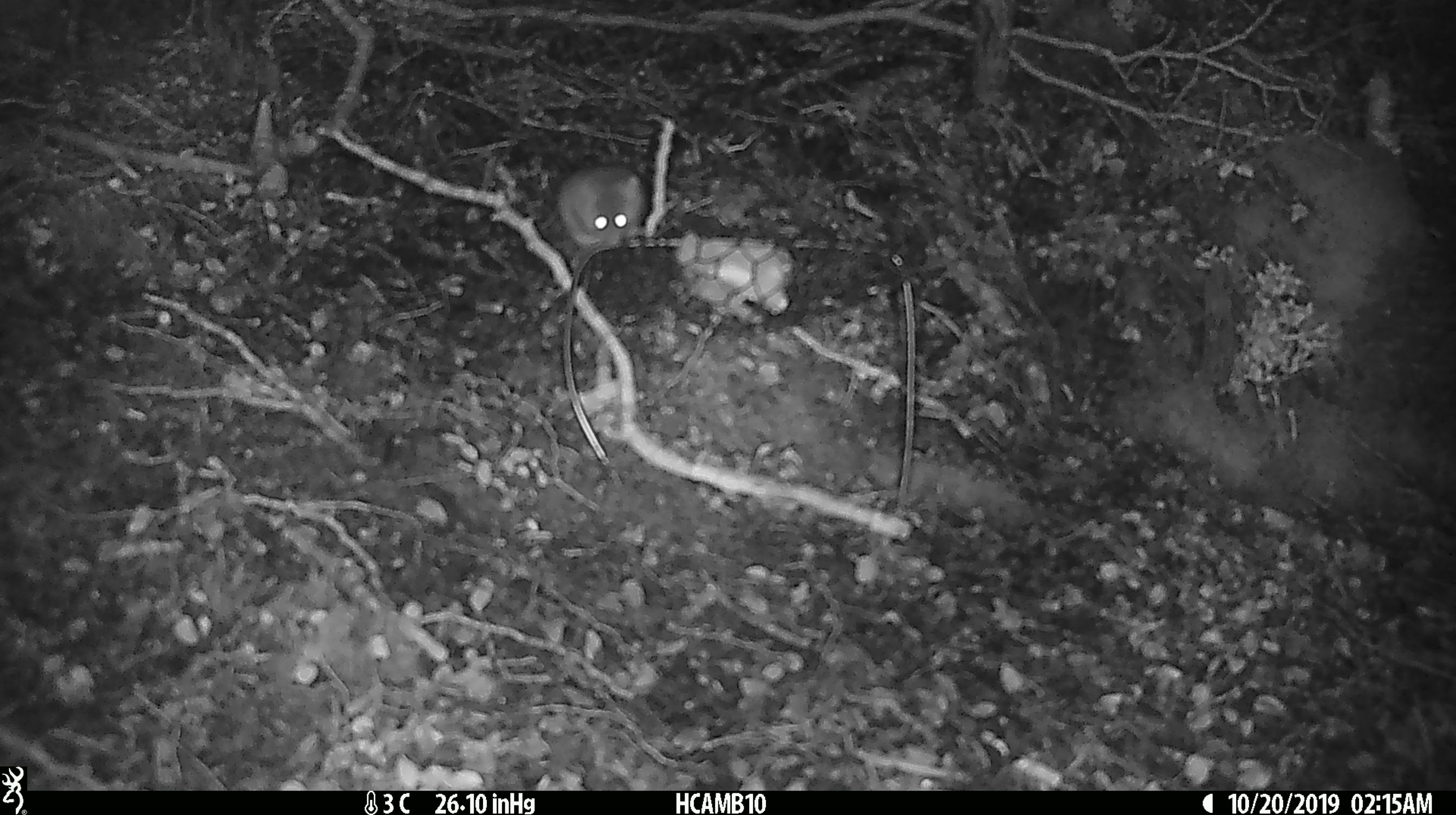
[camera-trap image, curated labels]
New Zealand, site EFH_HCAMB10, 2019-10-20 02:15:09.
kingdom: Animalia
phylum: Chordata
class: Mammalia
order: Rodentia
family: Muridae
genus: Mus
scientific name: Mus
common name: mouse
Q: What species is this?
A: Mouse (Mus).